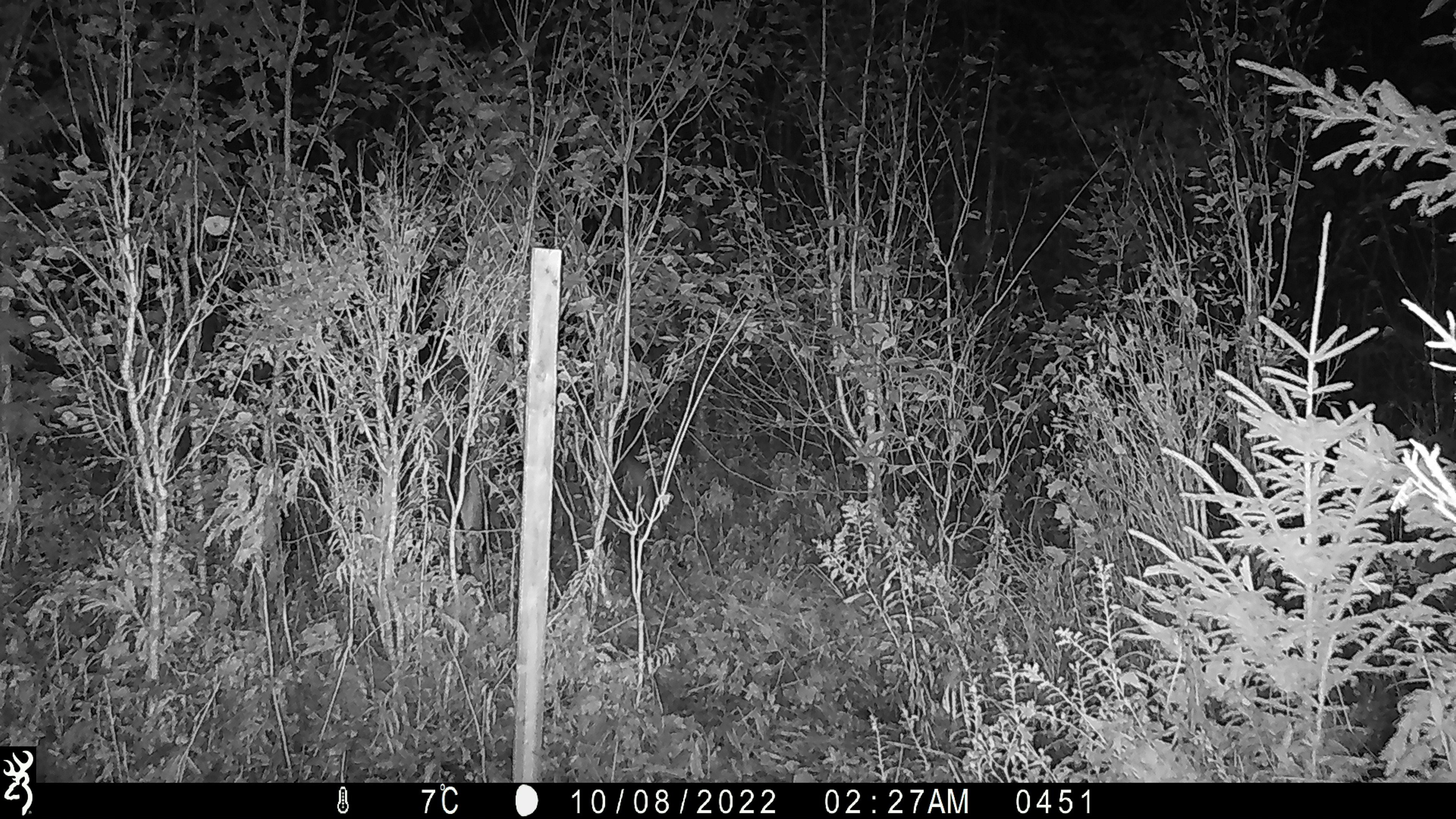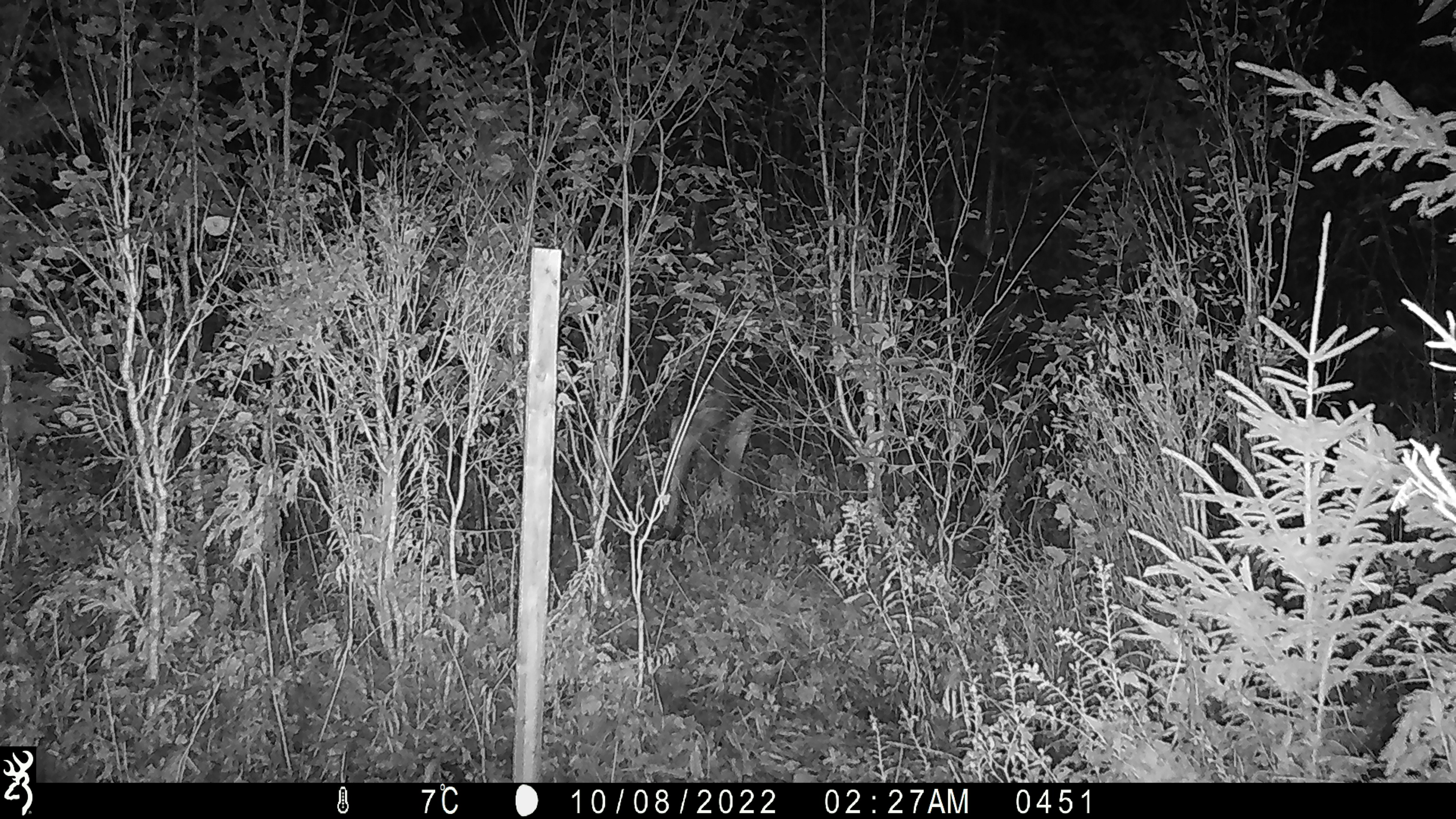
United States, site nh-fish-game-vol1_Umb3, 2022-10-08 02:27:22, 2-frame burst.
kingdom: Animalia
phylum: Chordata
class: Mammalia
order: Artiodactyla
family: Cervidae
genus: Alces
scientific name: Alces alces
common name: moose